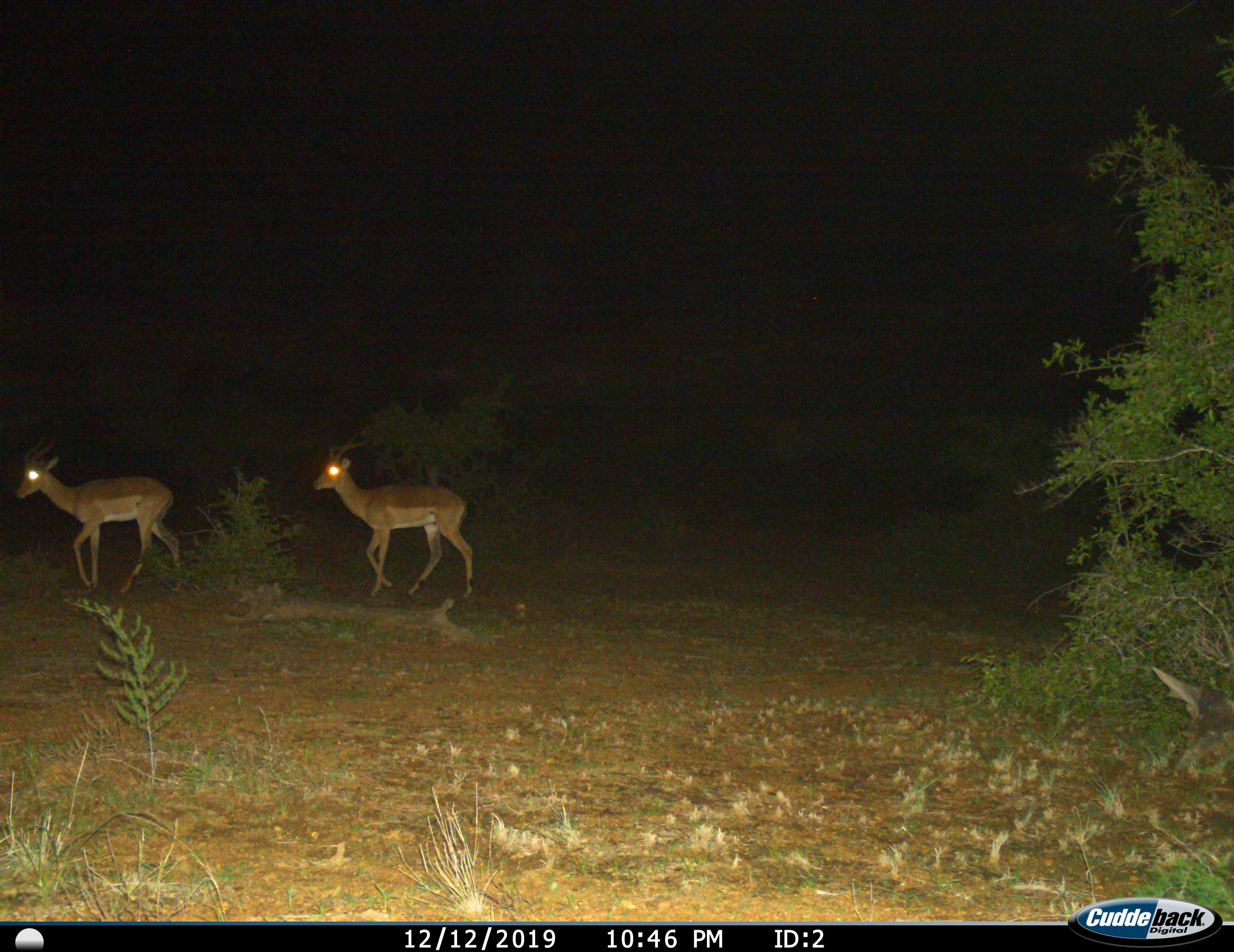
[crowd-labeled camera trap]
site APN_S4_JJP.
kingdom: Animalia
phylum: Chordata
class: Mammalia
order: Artiodactyla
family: Bovidae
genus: Aepyceros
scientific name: Aepyceros melampus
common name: impala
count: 2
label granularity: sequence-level